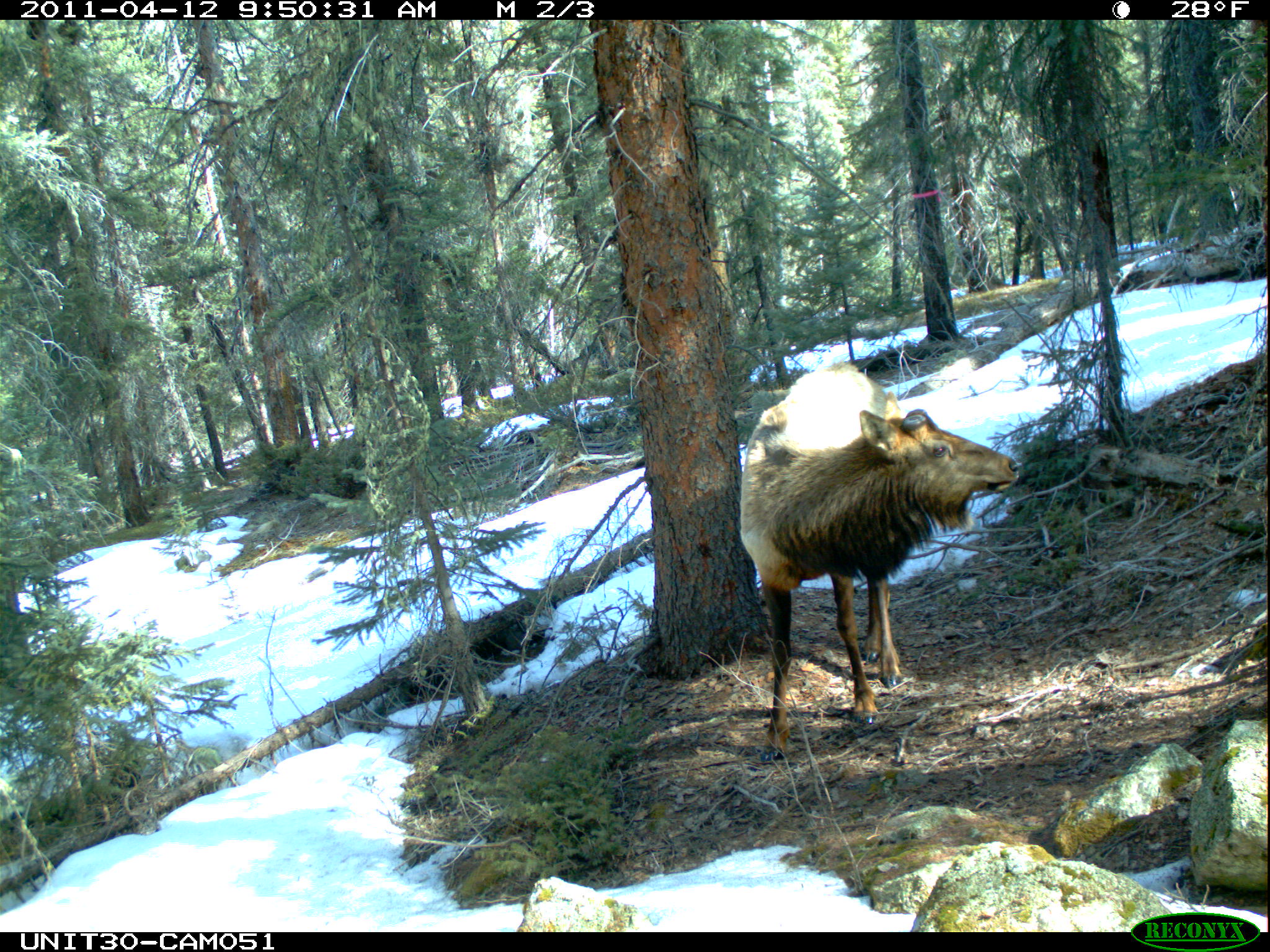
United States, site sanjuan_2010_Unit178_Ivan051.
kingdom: Animalia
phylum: Chordata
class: Mammalia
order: Artiodactyla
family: Cervidae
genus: Cervus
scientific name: Cervus elaphus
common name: red deer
Cervus elaphus (red deer).